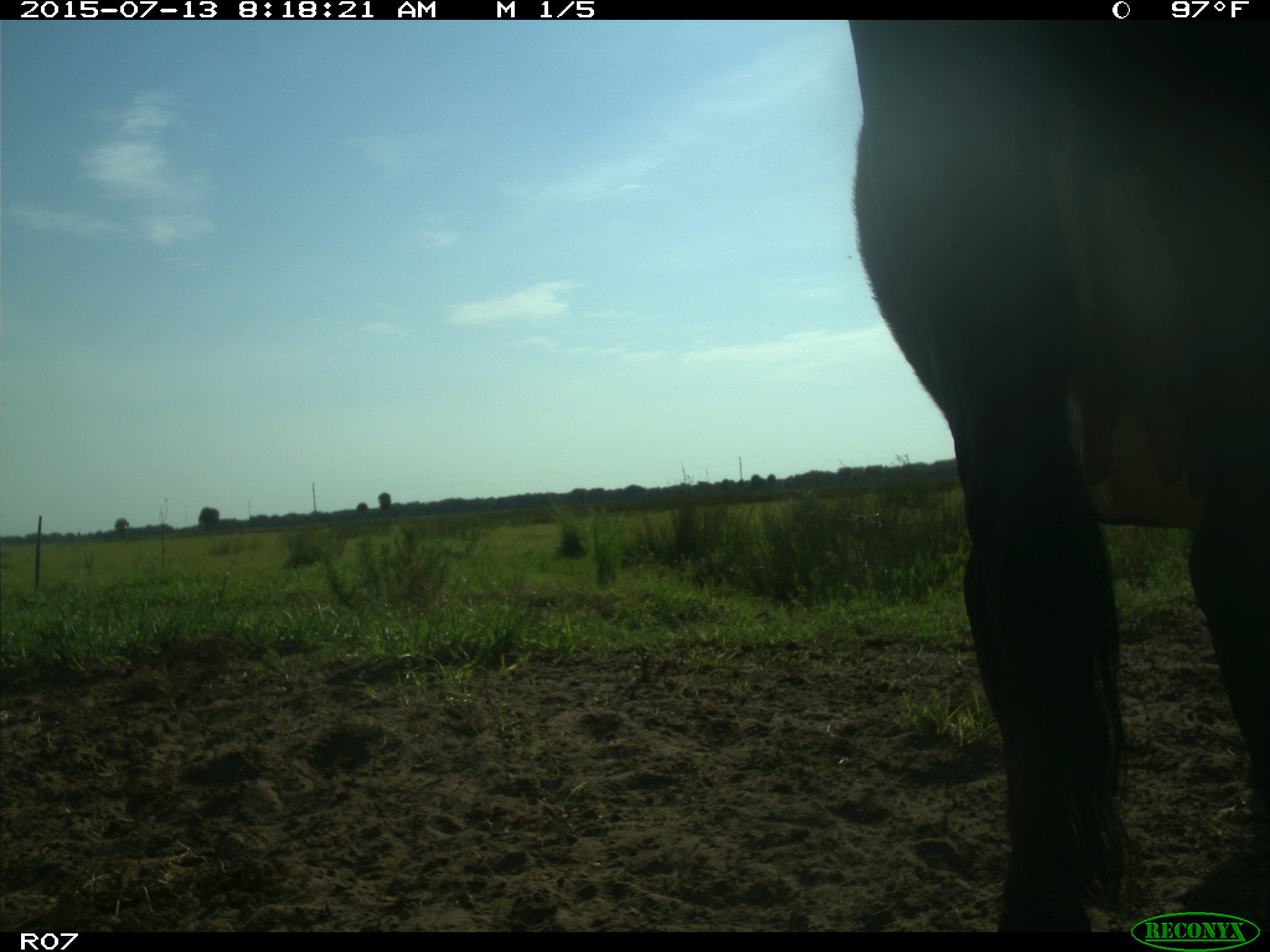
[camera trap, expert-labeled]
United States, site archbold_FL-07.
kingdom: Animalia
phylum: Chordata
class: Mammalia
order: Artiodactyla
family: Bovidae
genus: Bos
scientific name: Bos taurus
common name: domestic cow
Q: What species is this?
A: Bos taurus (domestic cow).